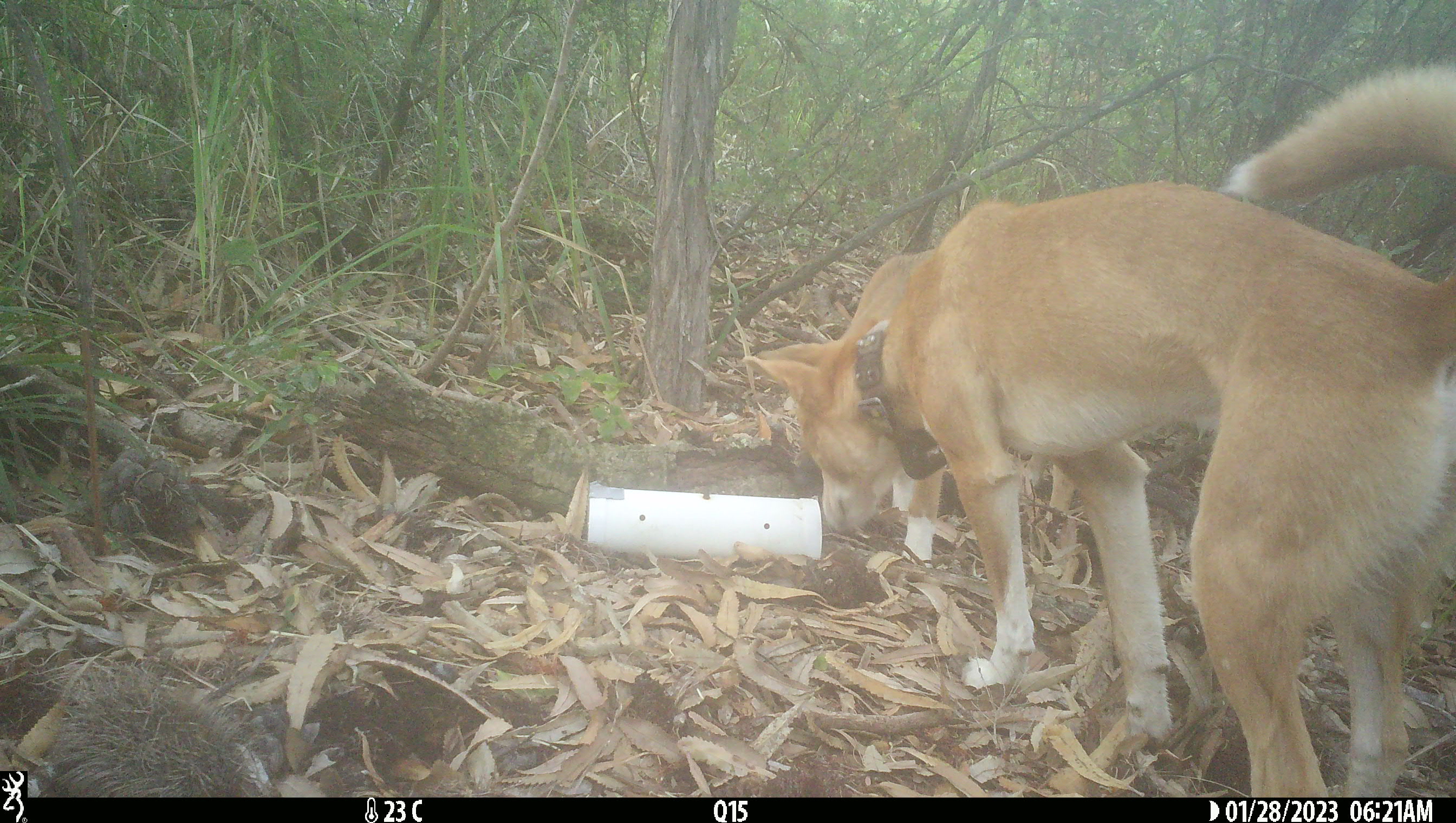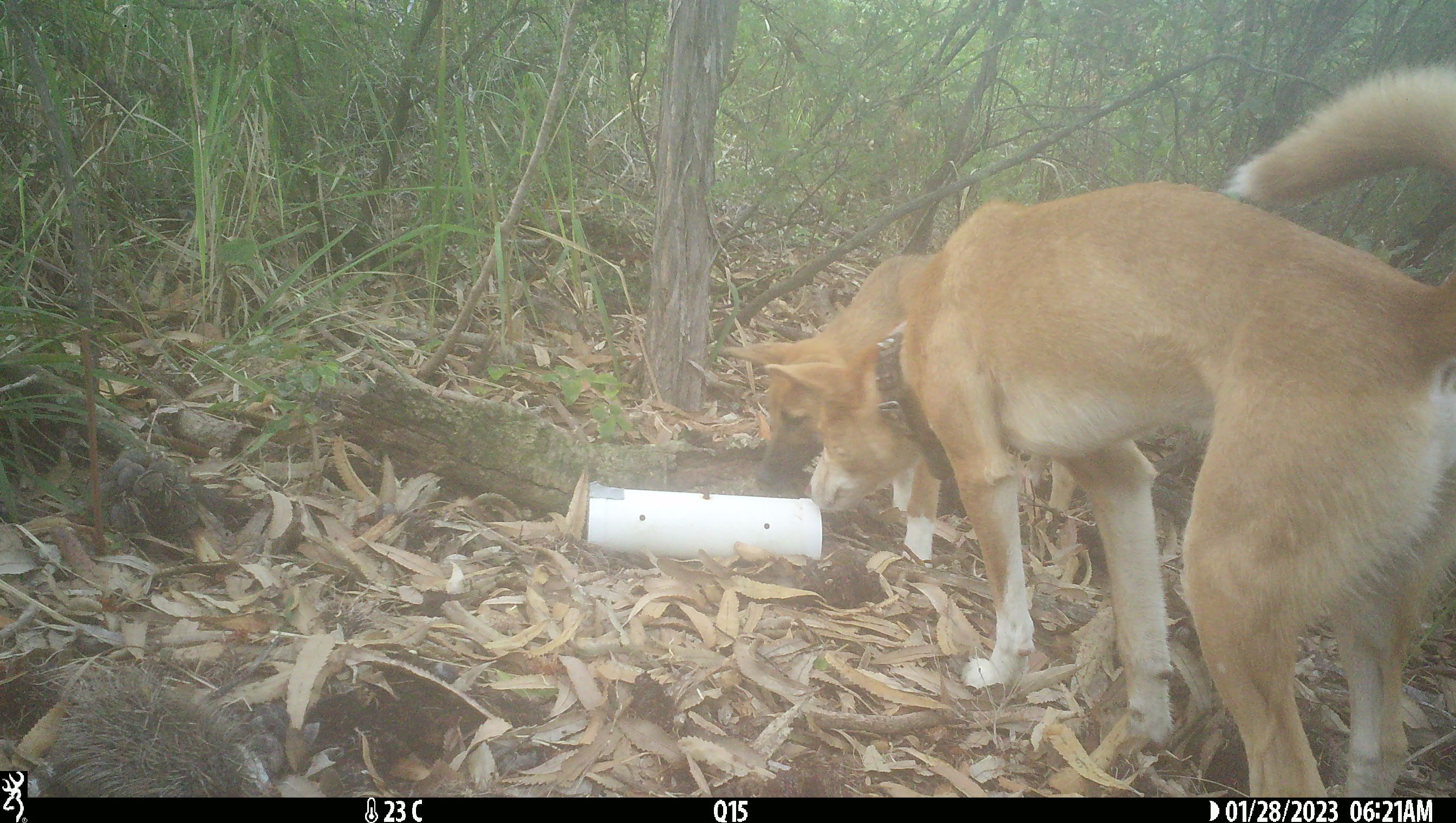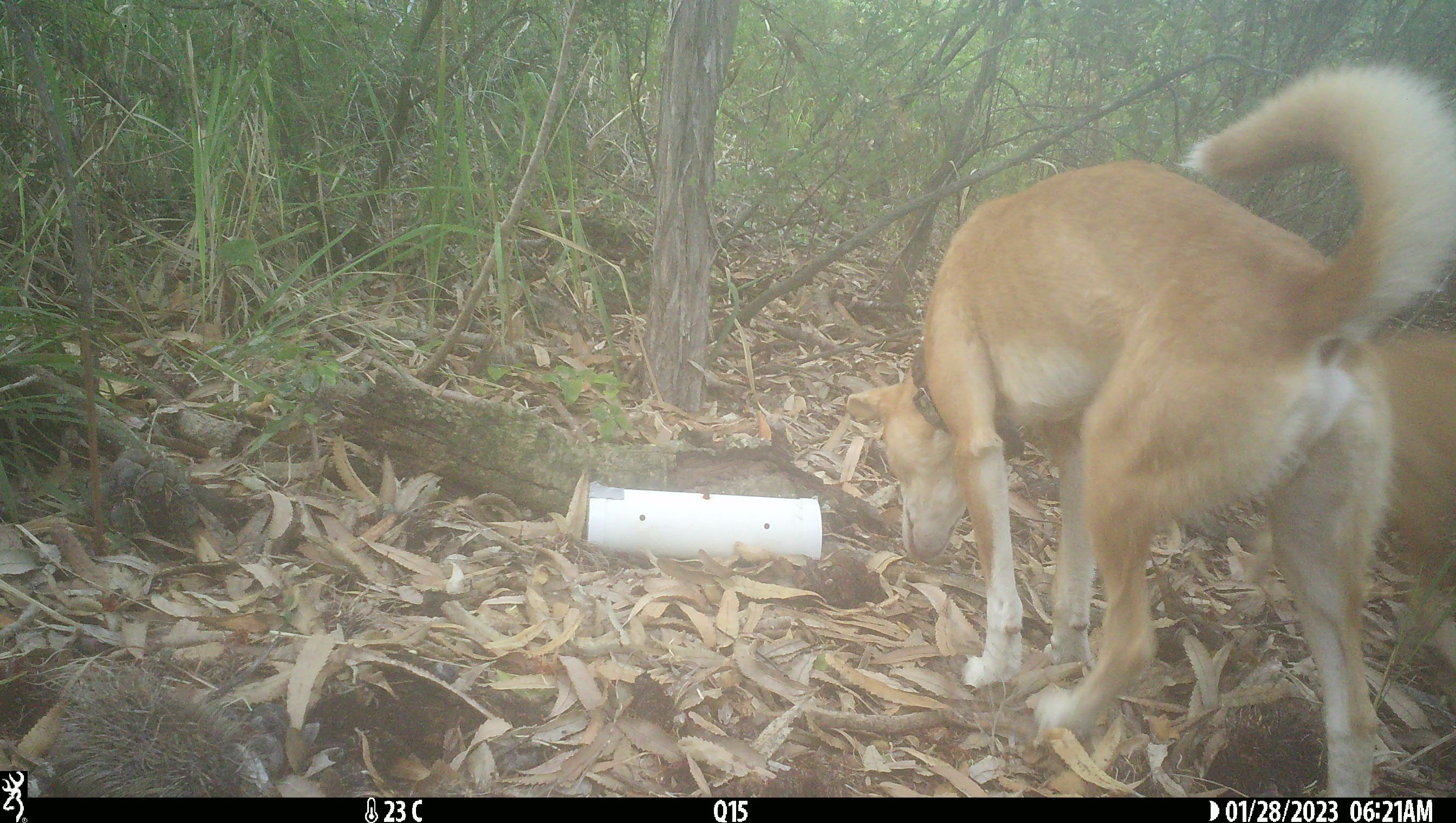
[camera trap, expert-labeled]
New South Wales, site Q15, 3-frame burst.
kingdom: Animalia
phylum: Chordata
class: Mammalia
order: Carnivora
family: Canidae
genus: Canis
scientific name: Canis familiaris dingo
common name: dingo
Dingo (Canis familiaris dingo).